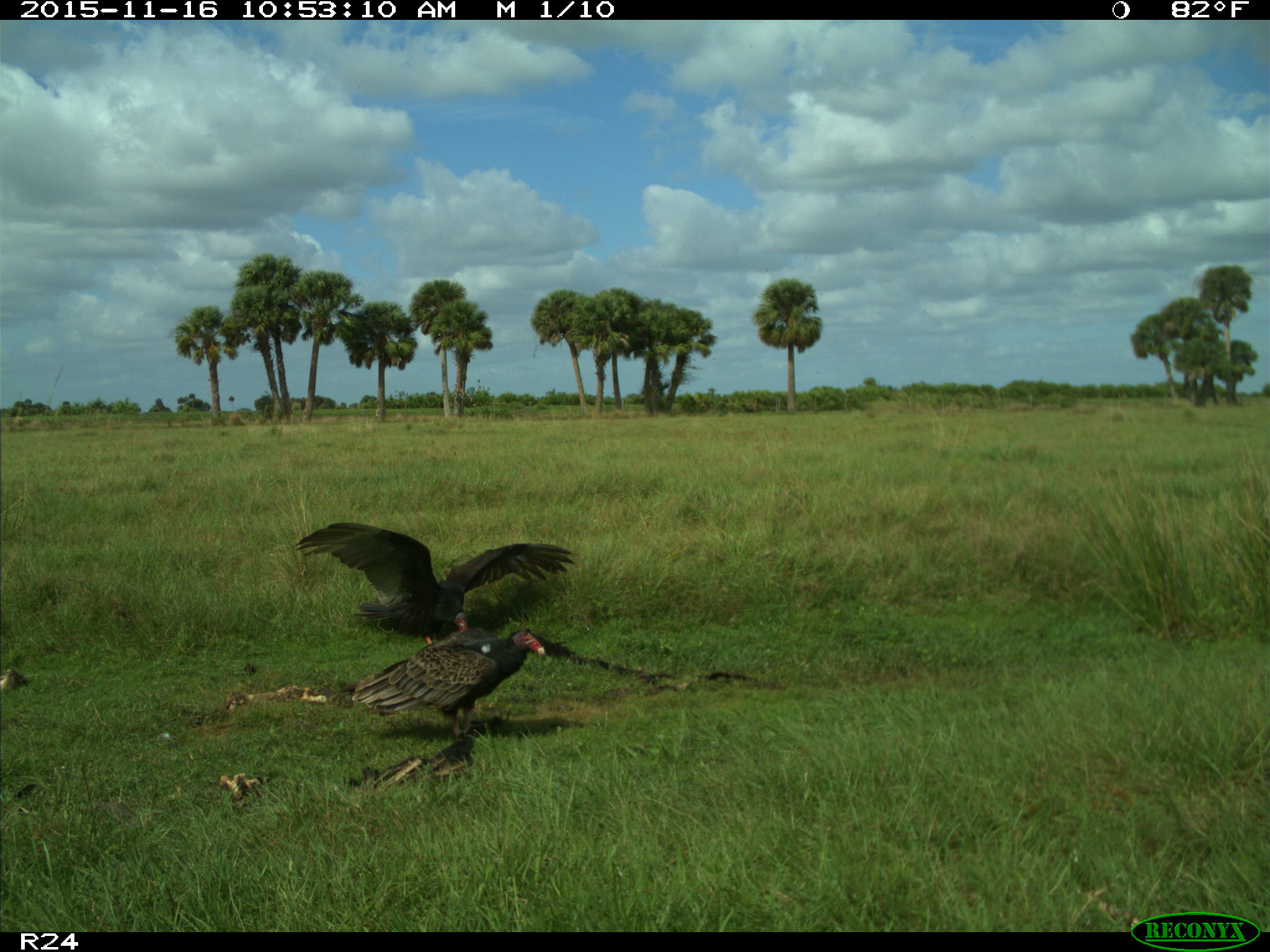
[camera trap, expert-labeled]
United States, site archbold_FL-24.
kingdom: Animalia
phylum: Chordata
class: Aves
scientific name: Aves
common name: birds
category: unidentified bird